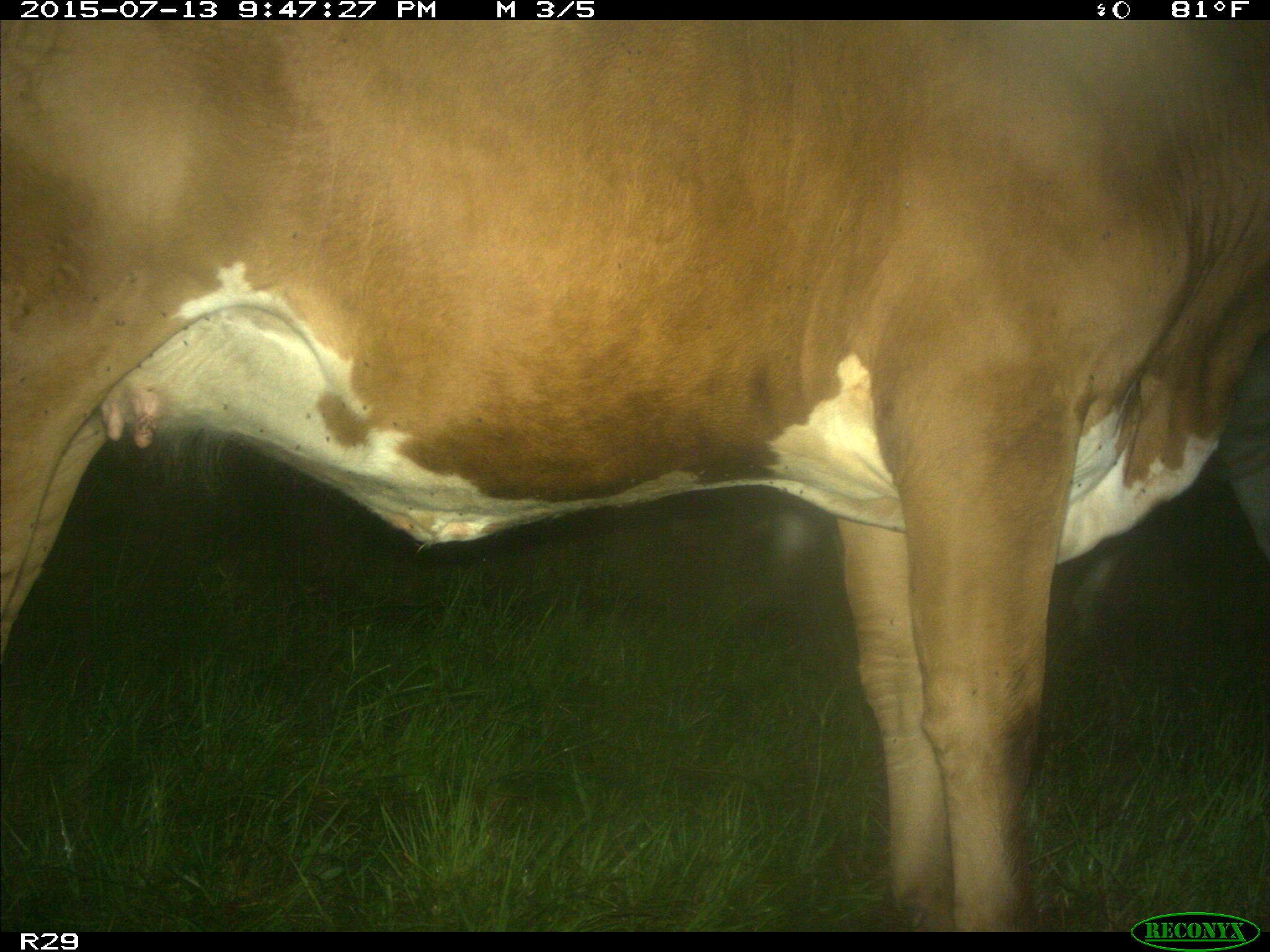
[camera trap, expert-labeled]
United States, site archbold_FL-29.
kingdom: Animalia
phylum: Chordata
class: Mammalia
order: Artiodactyla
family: Bovidae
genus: Bos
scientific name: Bos taurus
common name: domestic cow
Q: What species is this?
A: Bos taurus (domestic cow).